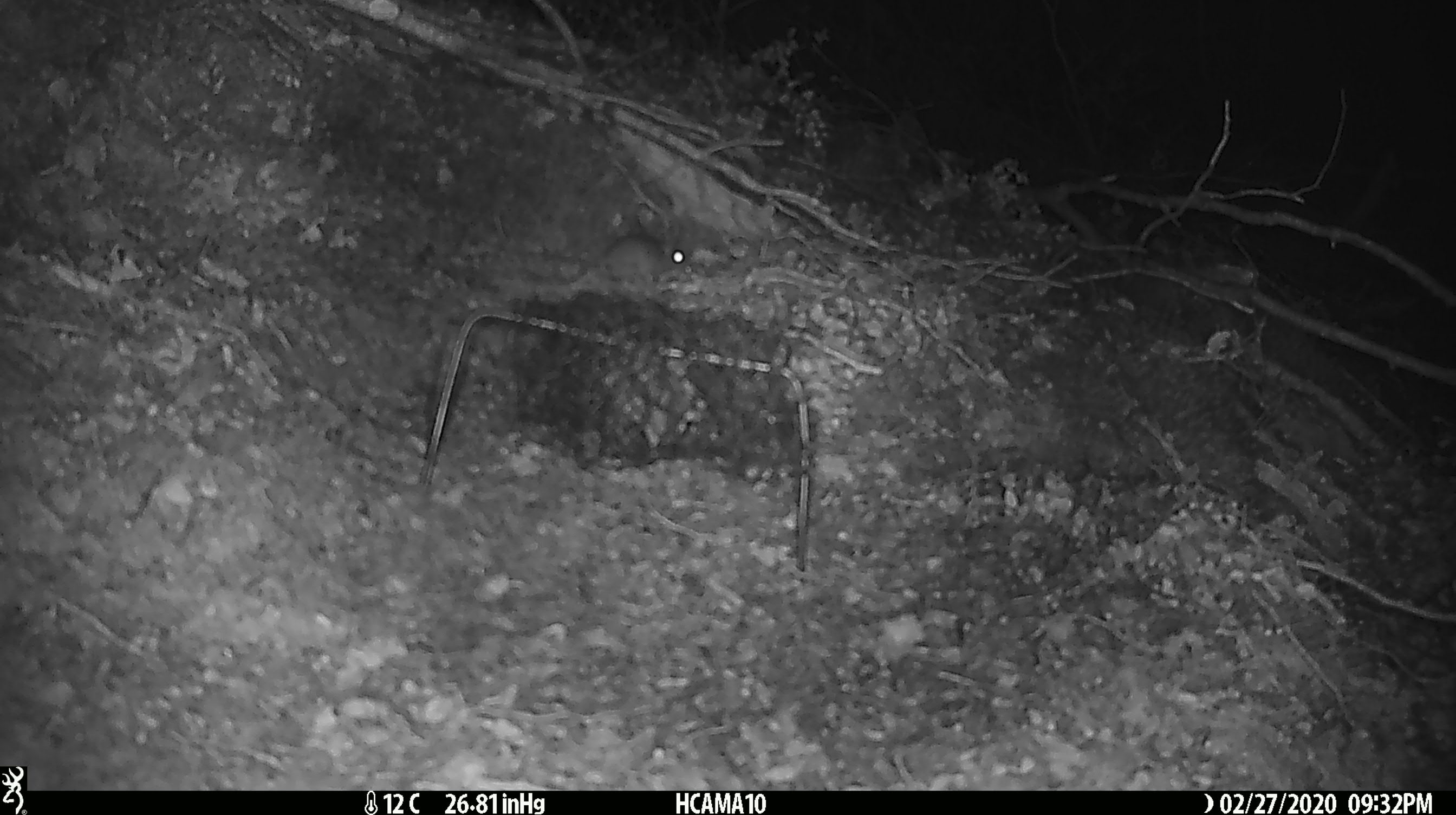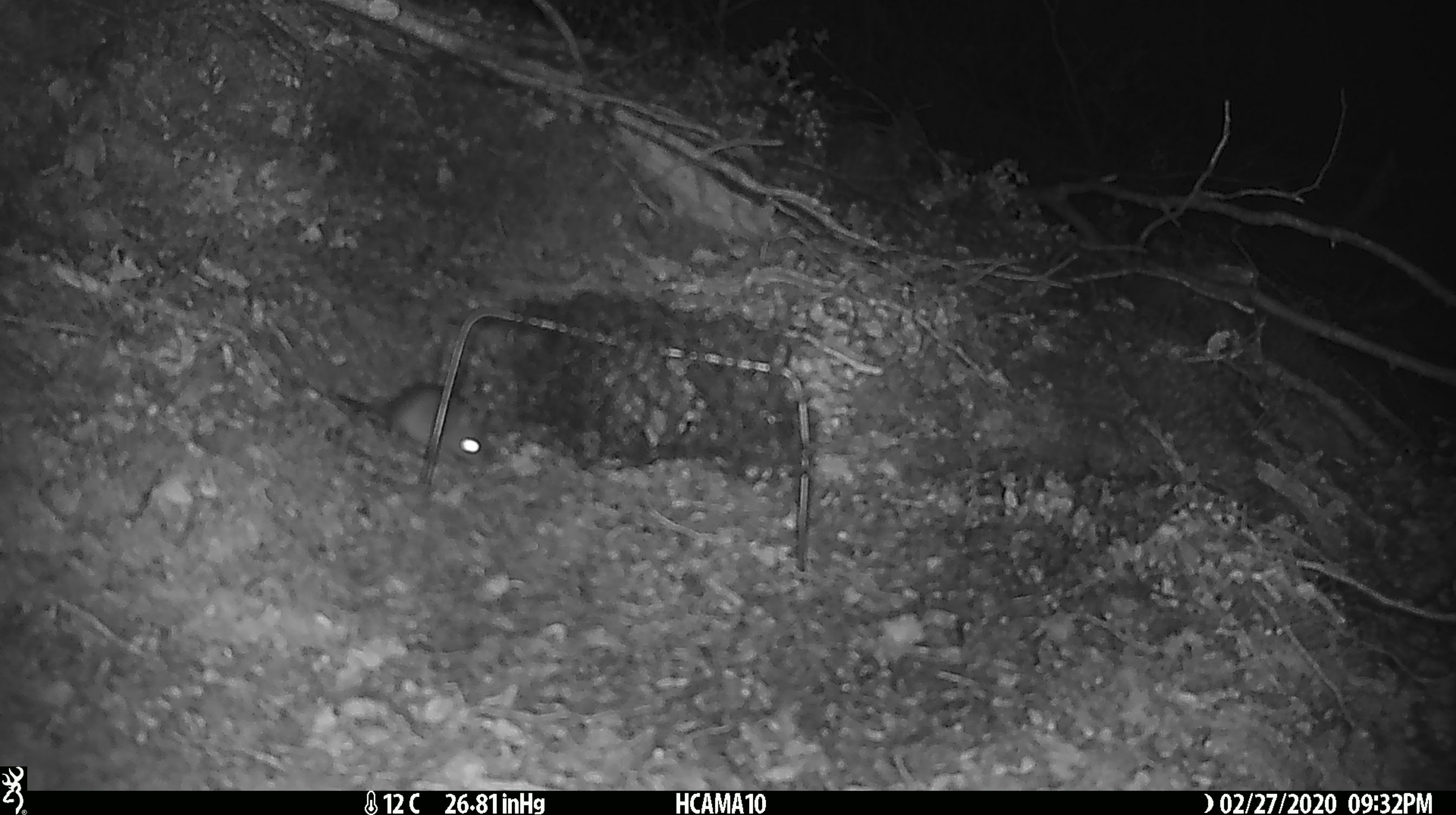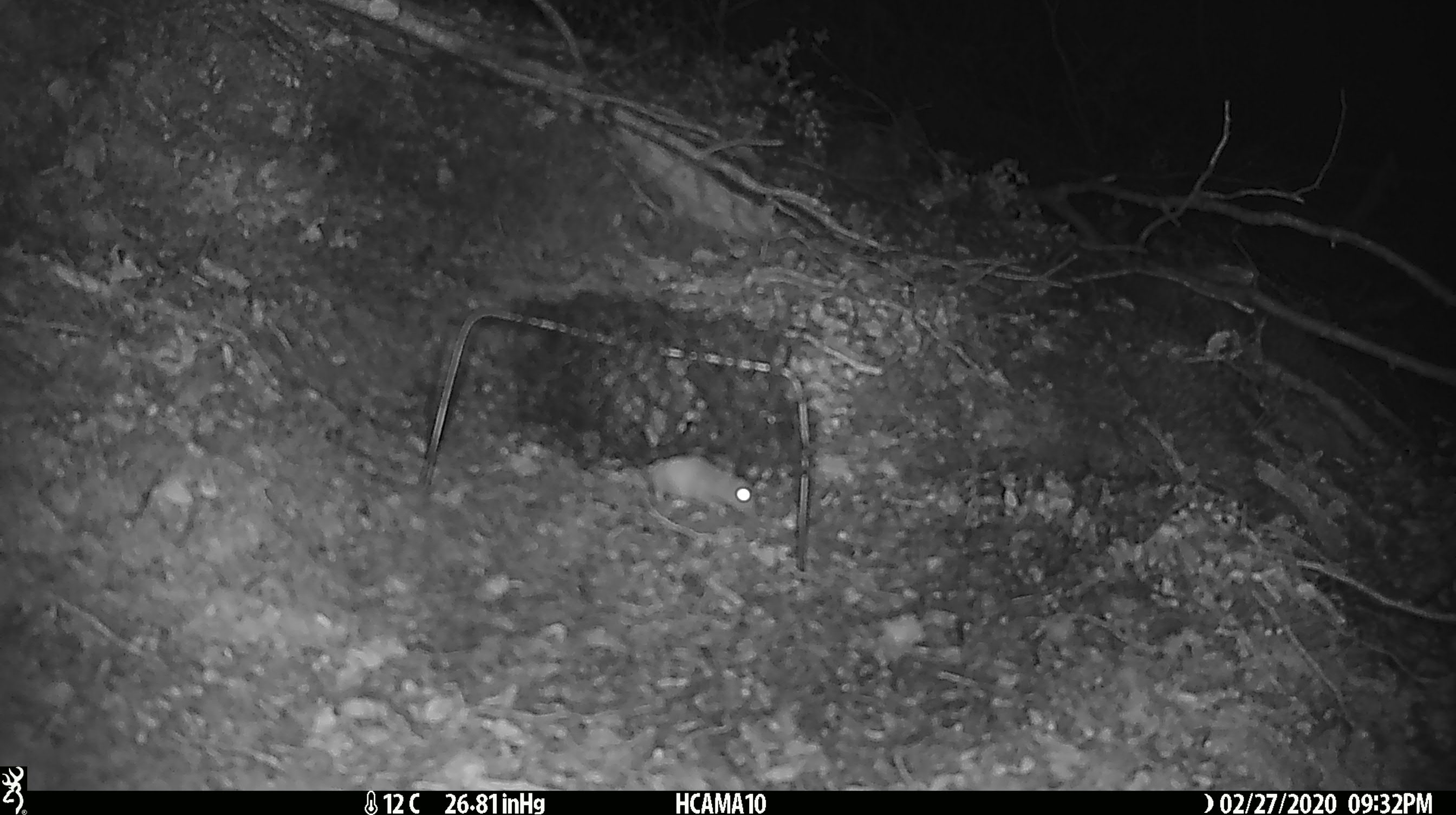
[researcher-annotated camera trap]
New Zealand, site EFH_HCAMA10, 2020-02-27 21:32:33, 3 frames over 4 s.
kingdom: Animalia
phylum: Chordata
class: Mammalia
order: Rodentia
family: Muridae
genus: Mus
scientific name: Mus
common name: mouse